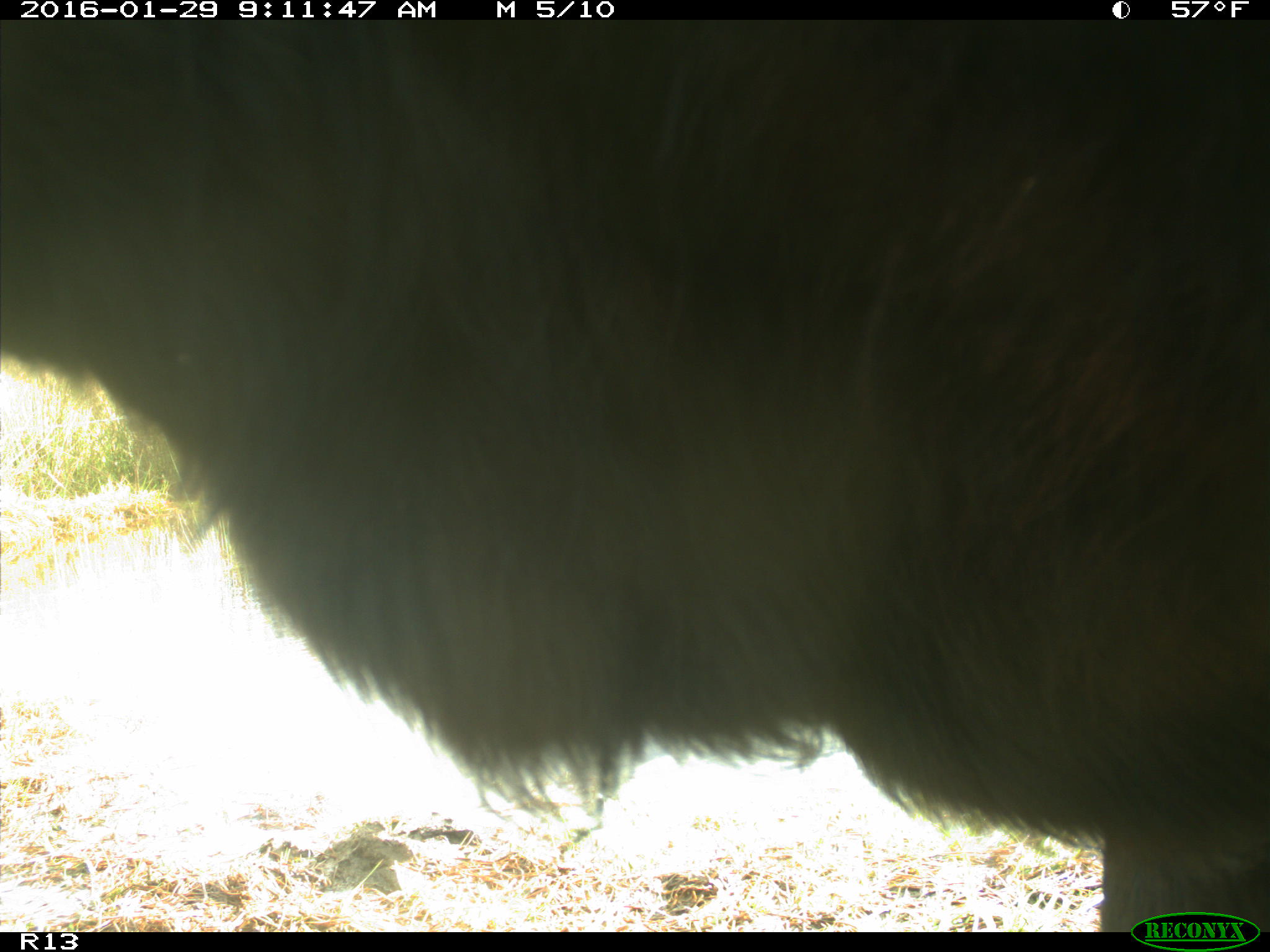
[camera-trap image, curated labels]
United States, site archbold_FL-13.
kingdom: Animalia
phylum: Chordata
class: Mammalia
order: Artiodactyla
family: Bovidae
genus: Bos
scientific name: Bos taurus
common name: domestic cow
Bos taurus (domestic cow).